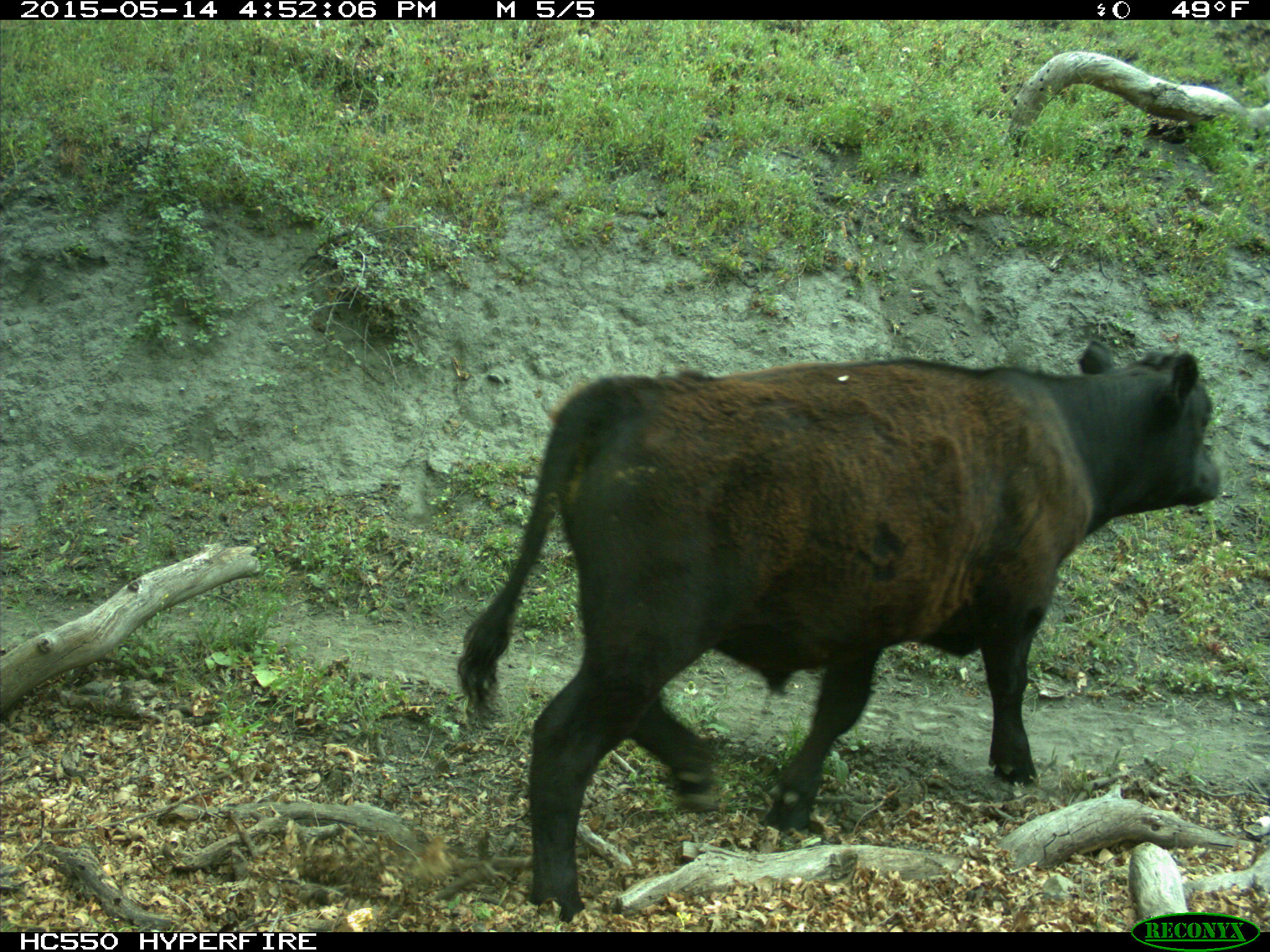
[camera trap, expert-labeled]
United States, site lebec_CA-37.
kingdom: Animalia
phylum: Chordata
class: Mammalia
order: Artiodactyla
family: Bovidae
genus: Bos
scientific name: Bos taurus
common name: domestic cow